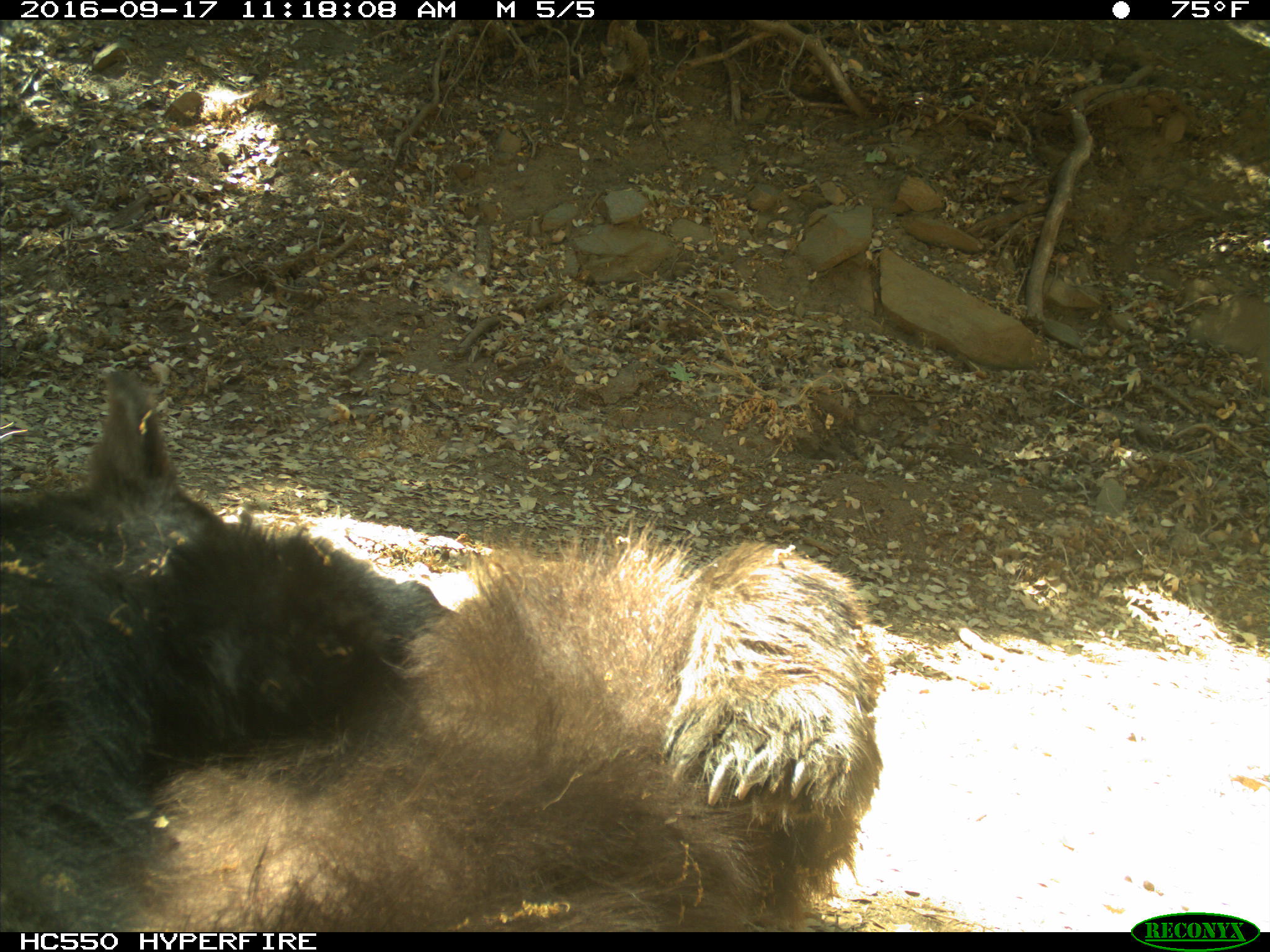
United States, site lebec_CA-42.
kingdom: Animalia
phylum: Chordata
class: Mammalia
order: Carnivora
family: Ursidae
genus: Ursus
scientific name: Ursus americanus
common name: american black bear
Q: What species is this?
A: Ursus americanus (american black bear).